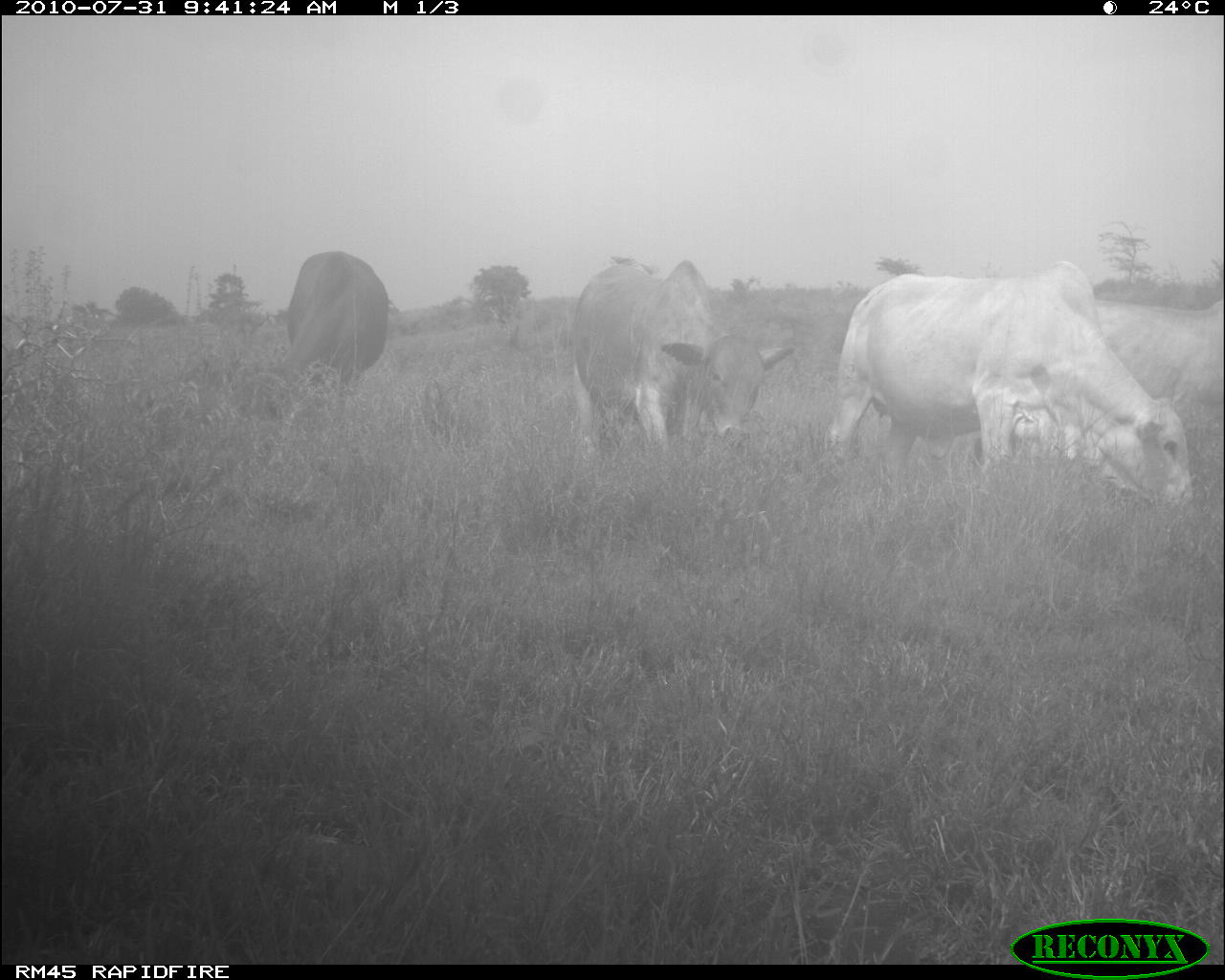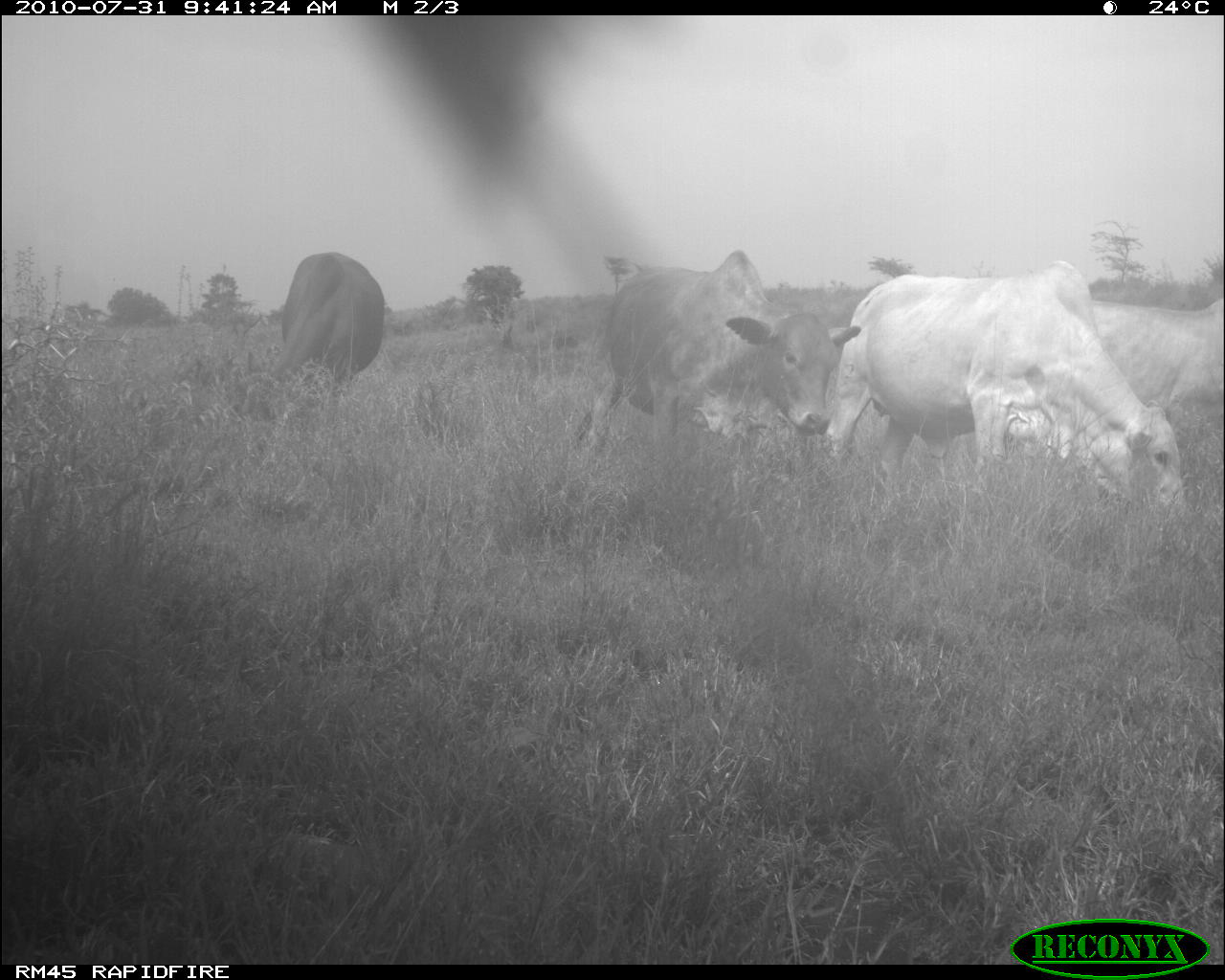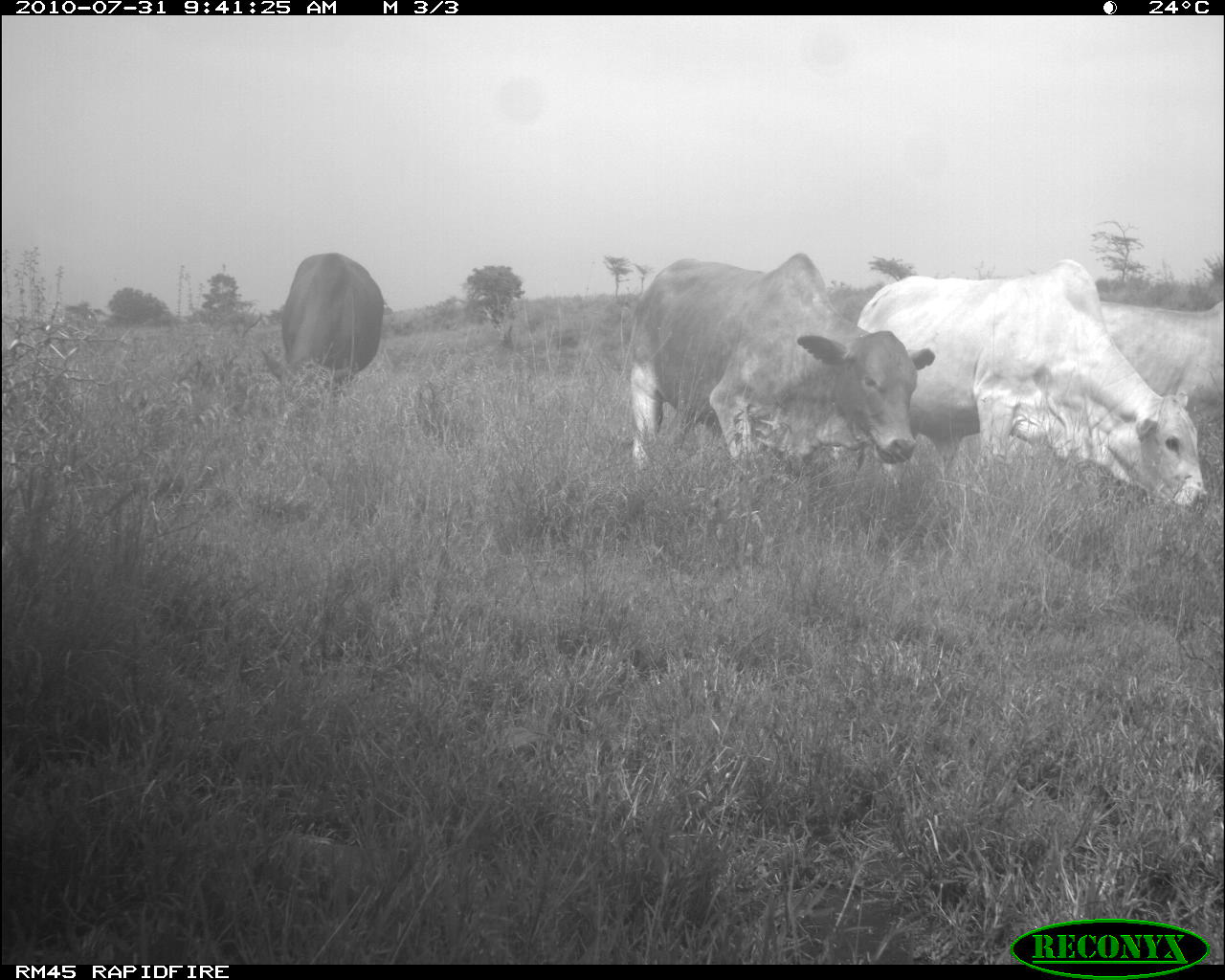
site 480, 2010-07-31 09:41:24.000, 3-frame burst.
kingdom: Animalia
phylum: Chordata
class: Mammalia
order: Artiodactyla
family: Bovidae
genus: Bos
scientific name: Bos taurus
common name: domestic cattle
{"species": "Bos taurus (domestic cattle)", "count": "4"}